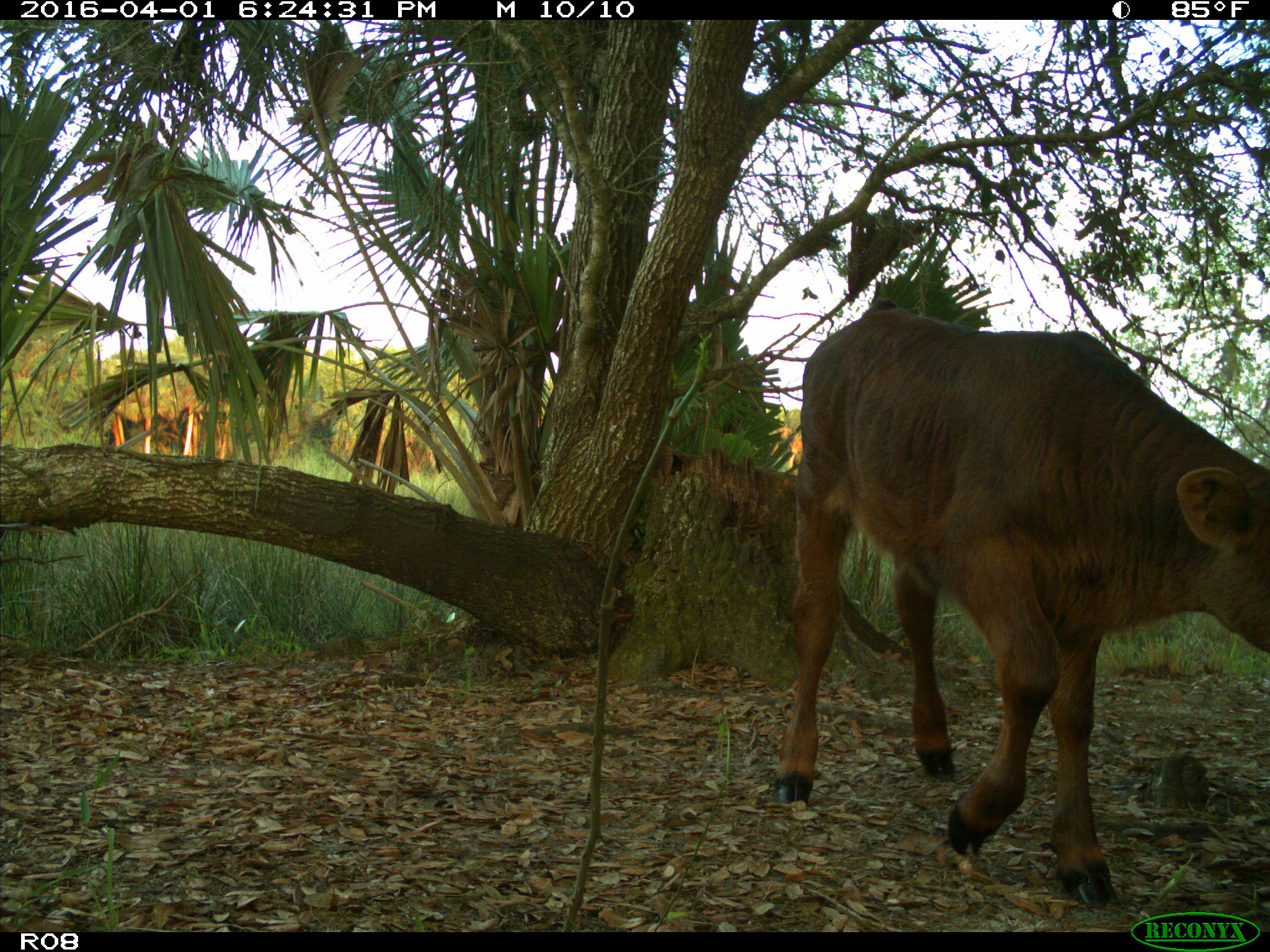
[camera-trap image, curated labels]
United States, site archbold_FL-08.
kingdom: Animalia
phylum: Chordata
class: Mammalia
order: Artiodactyla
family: Bovidae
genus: Bos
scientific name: Bos taurus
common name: domestic cow